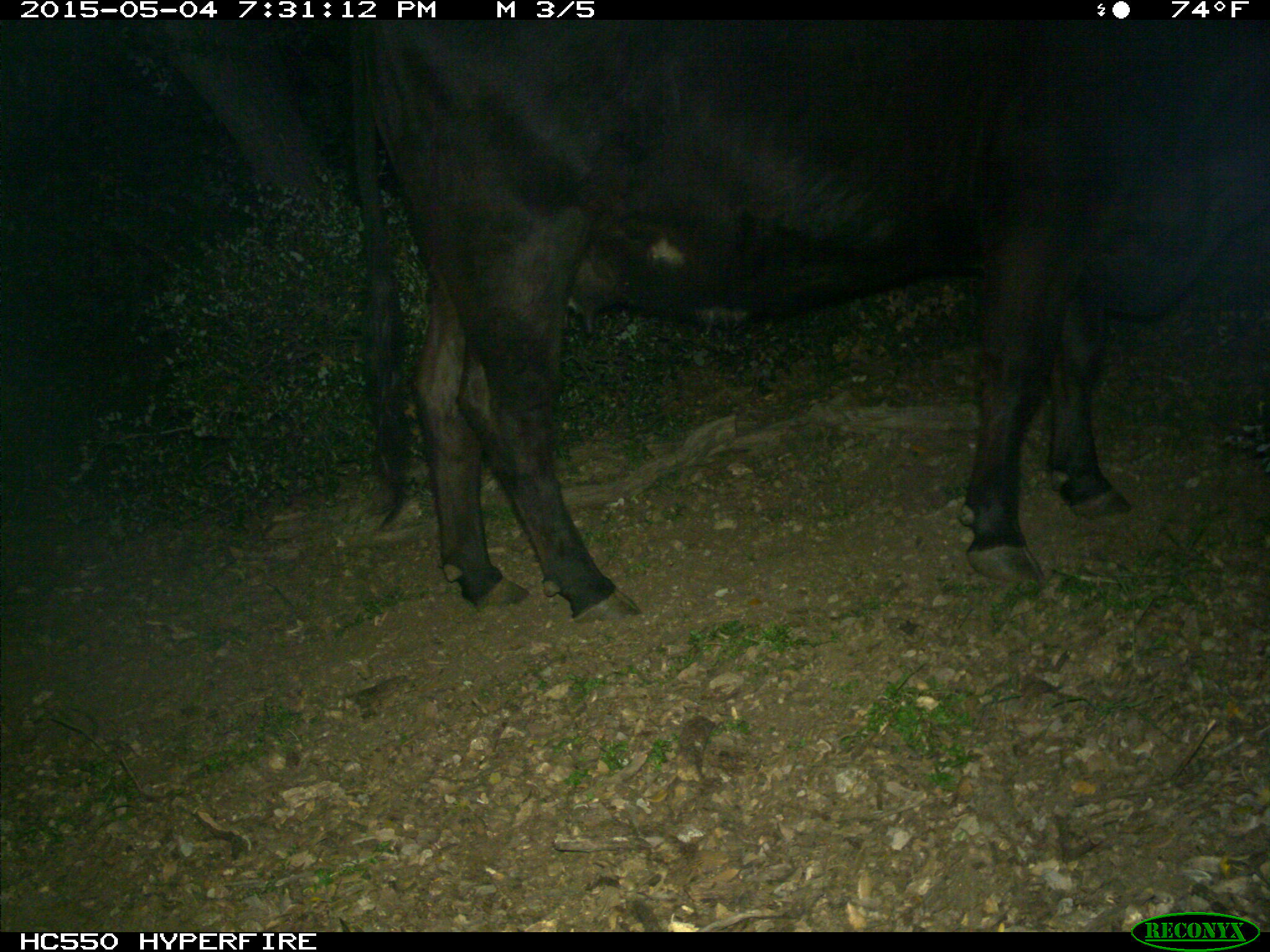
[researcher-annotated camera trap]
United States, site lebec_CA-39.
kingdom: Animalia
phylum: Chordata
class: Mammalia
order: Artiodactyla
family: Bovidae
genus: Bos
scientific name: Bos taurus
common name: domestic cow